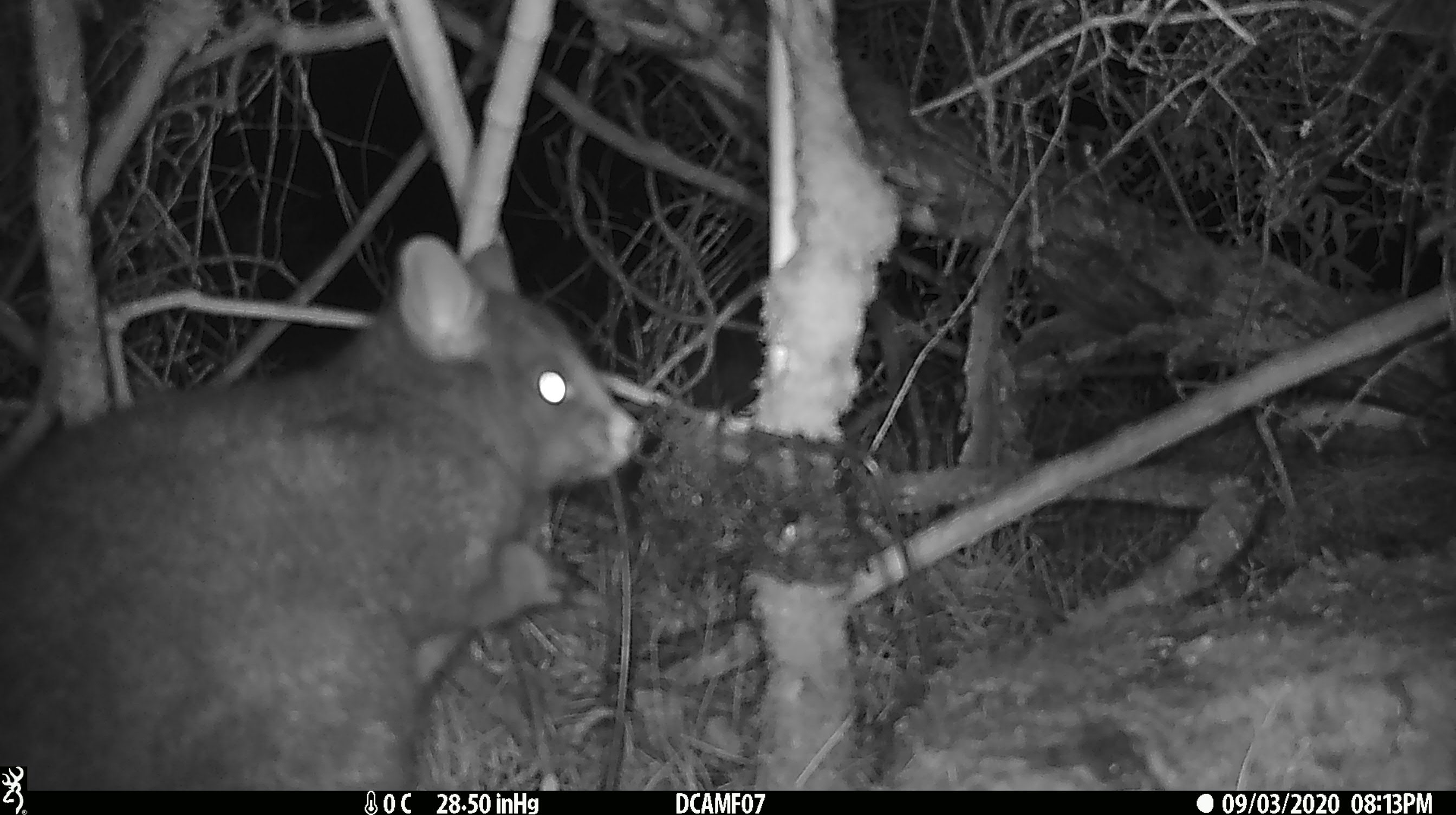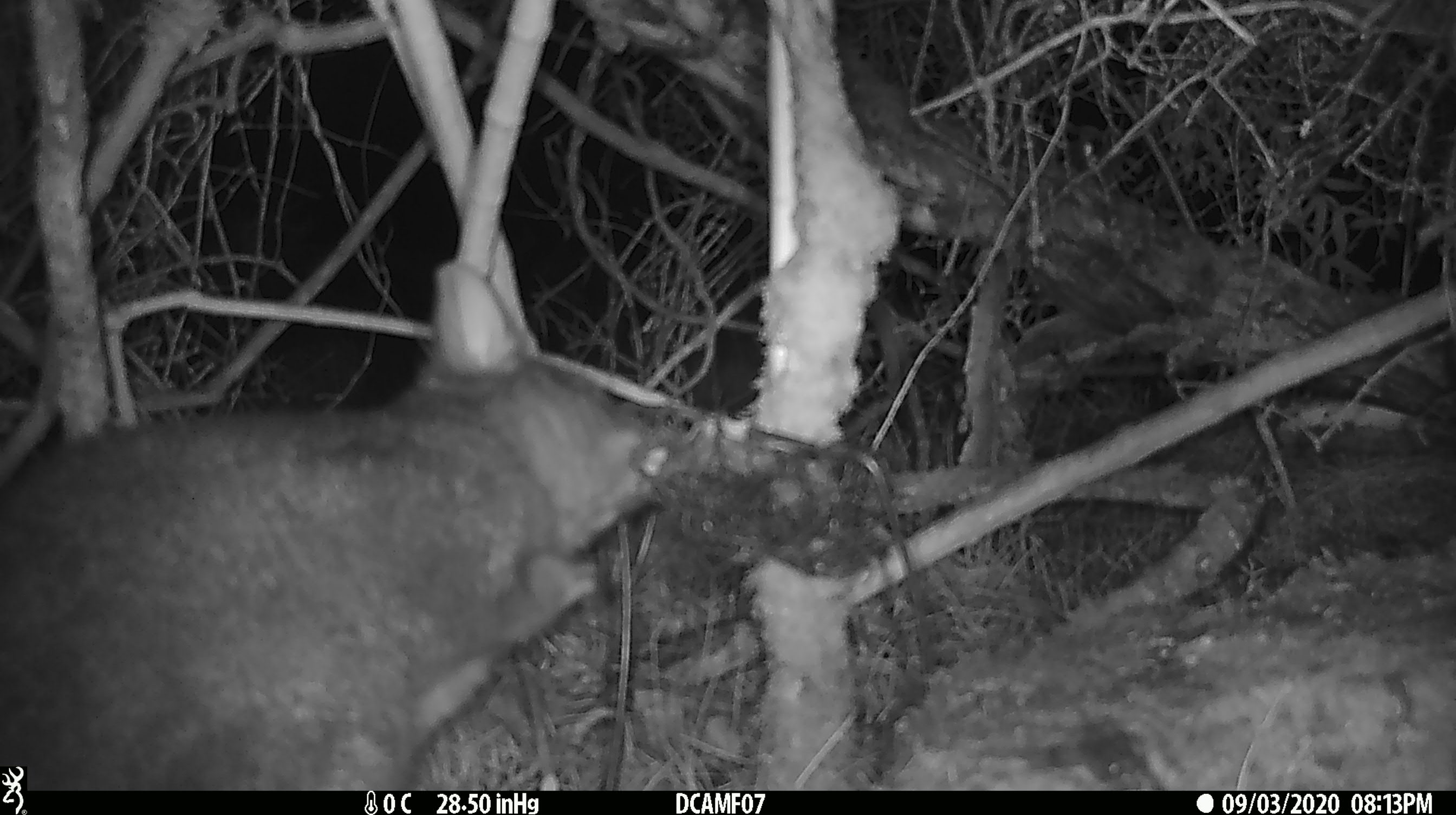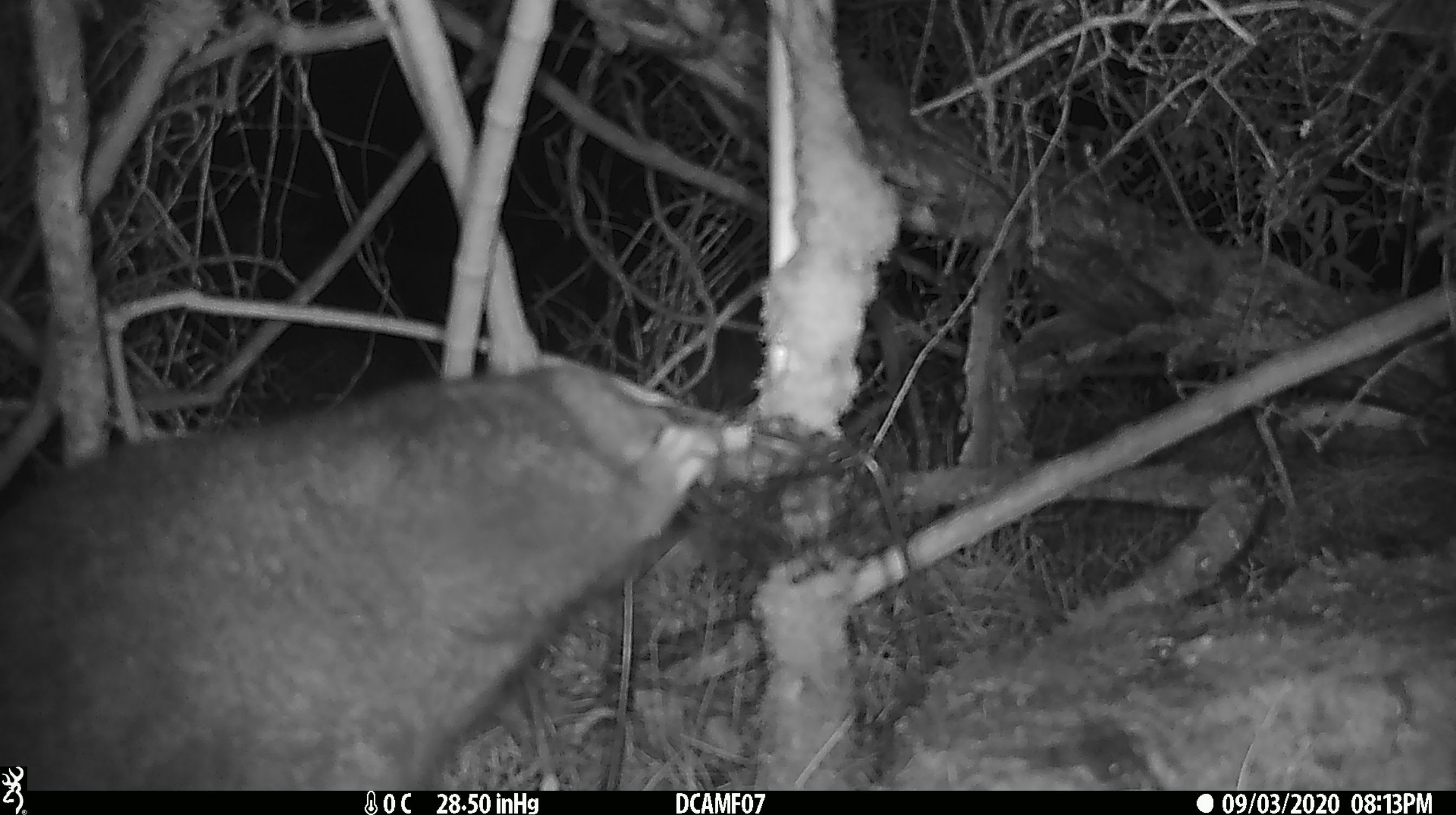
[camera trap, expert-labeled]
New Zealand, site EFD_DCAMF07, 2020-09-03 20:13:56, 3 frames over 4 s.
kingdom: Animalia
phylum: Chordata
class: Mammalia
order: Diprotodontia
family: Phalangeridae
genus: Trichosurus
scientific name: Trichosurus vulpecula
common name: common brushtail possum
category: possum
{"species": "possum (common brushtail possum) (Trichosurus vulpecula)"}